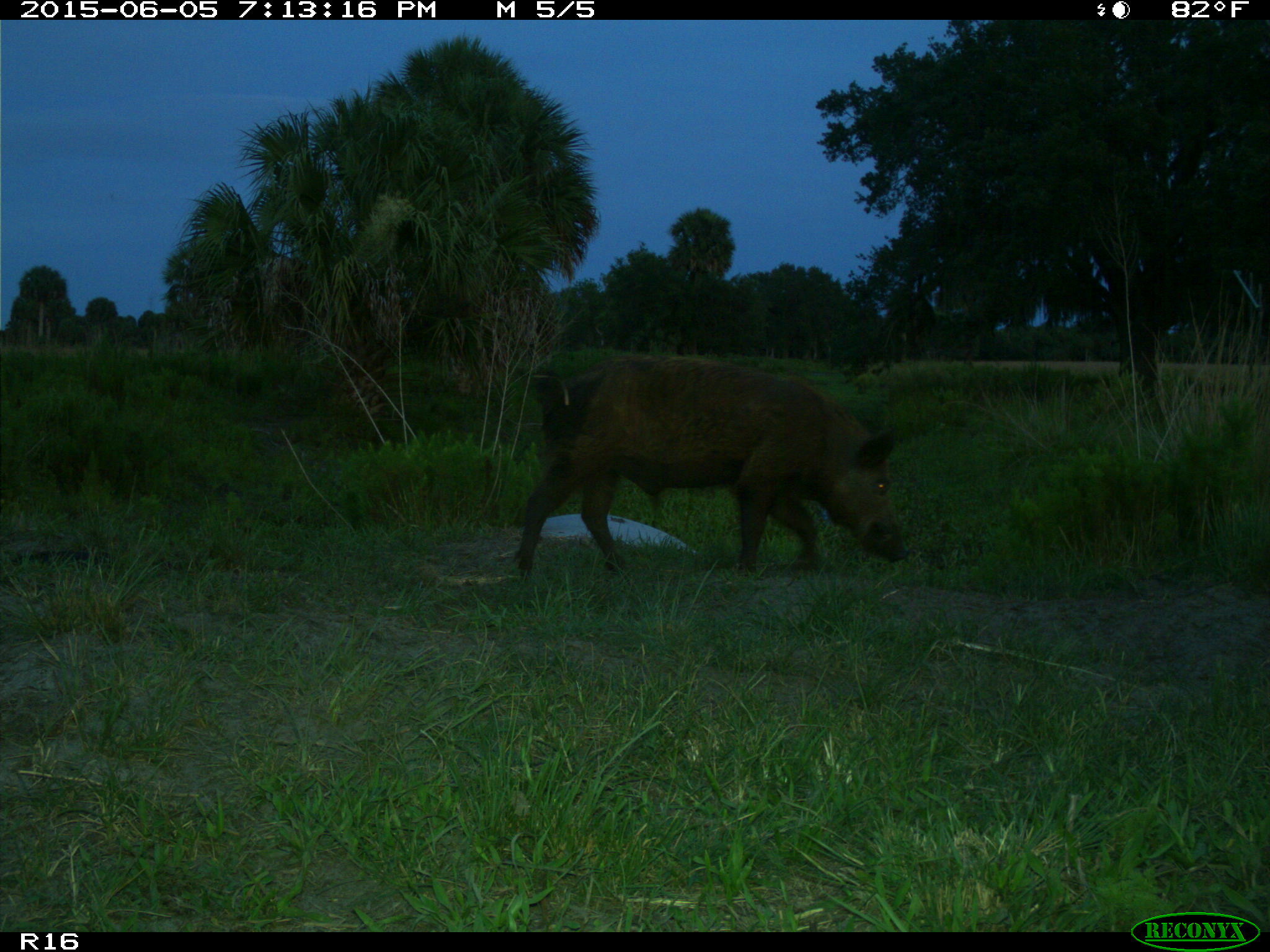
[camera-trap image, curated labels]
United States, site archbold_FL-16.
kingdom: Animalia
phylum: Chordata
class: Mammalia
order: Artiodactyla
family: Suidae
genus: Sus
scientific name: Sus scrofa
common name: wild boar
Sus scrofa (wild boar).